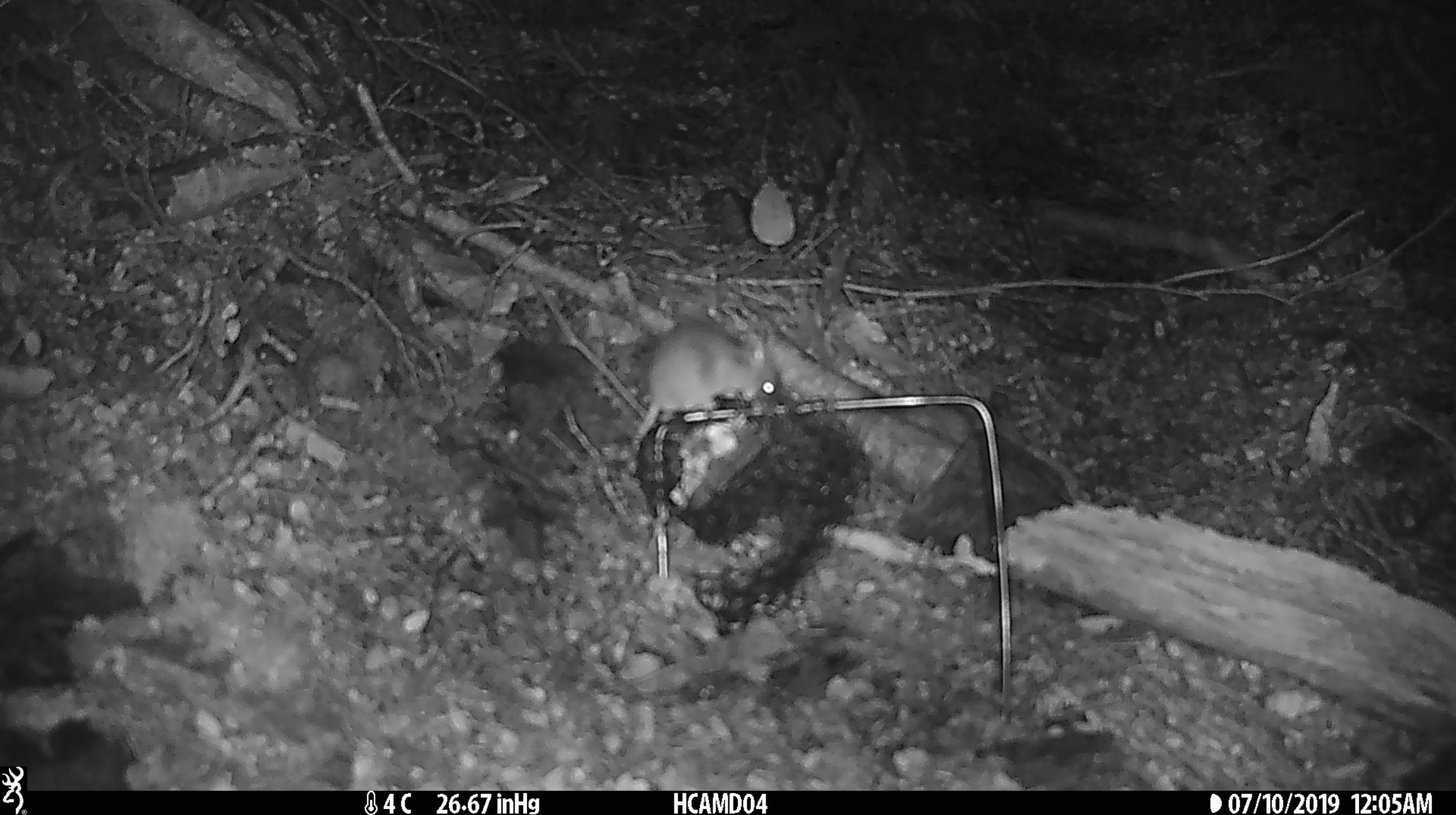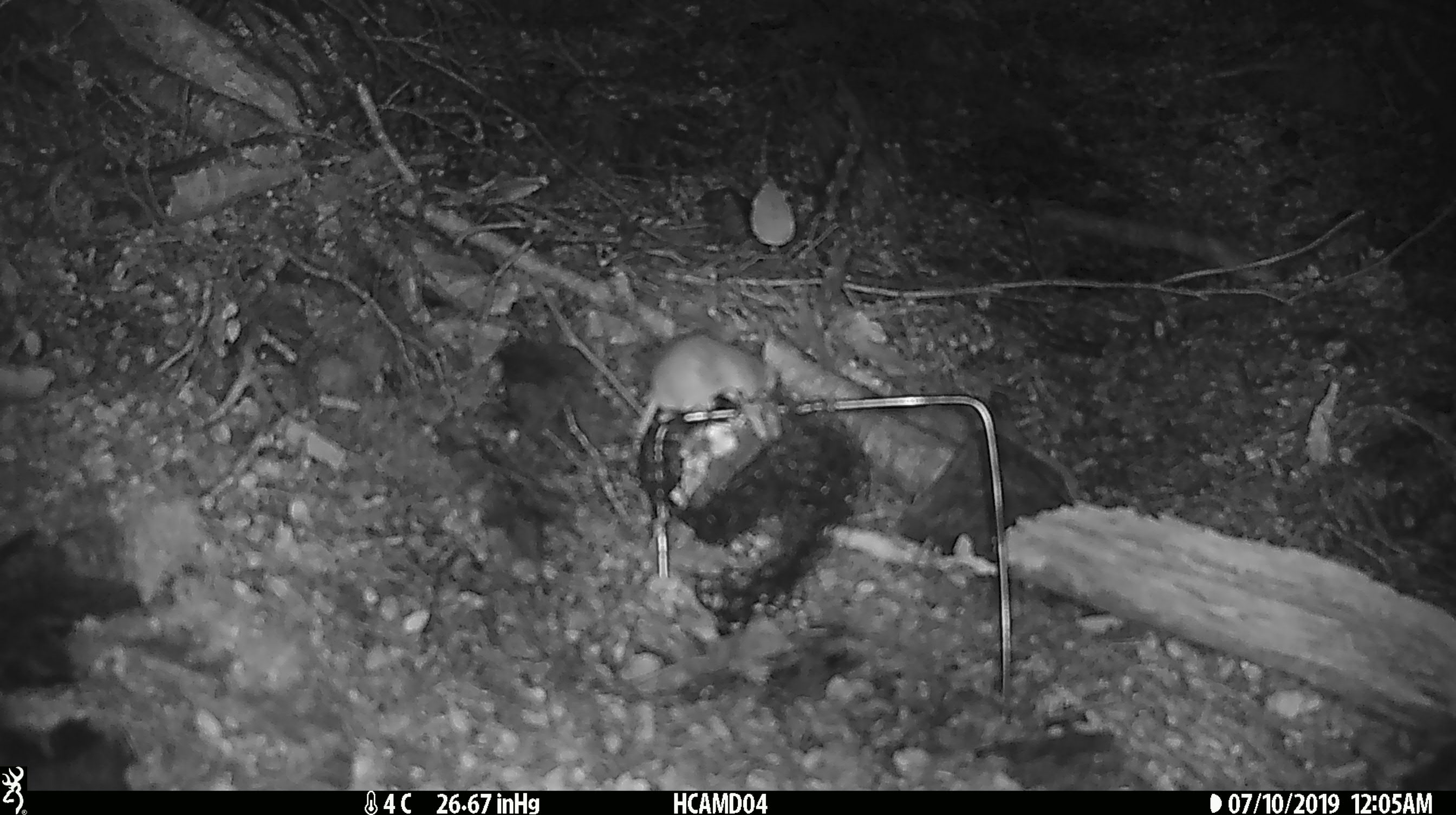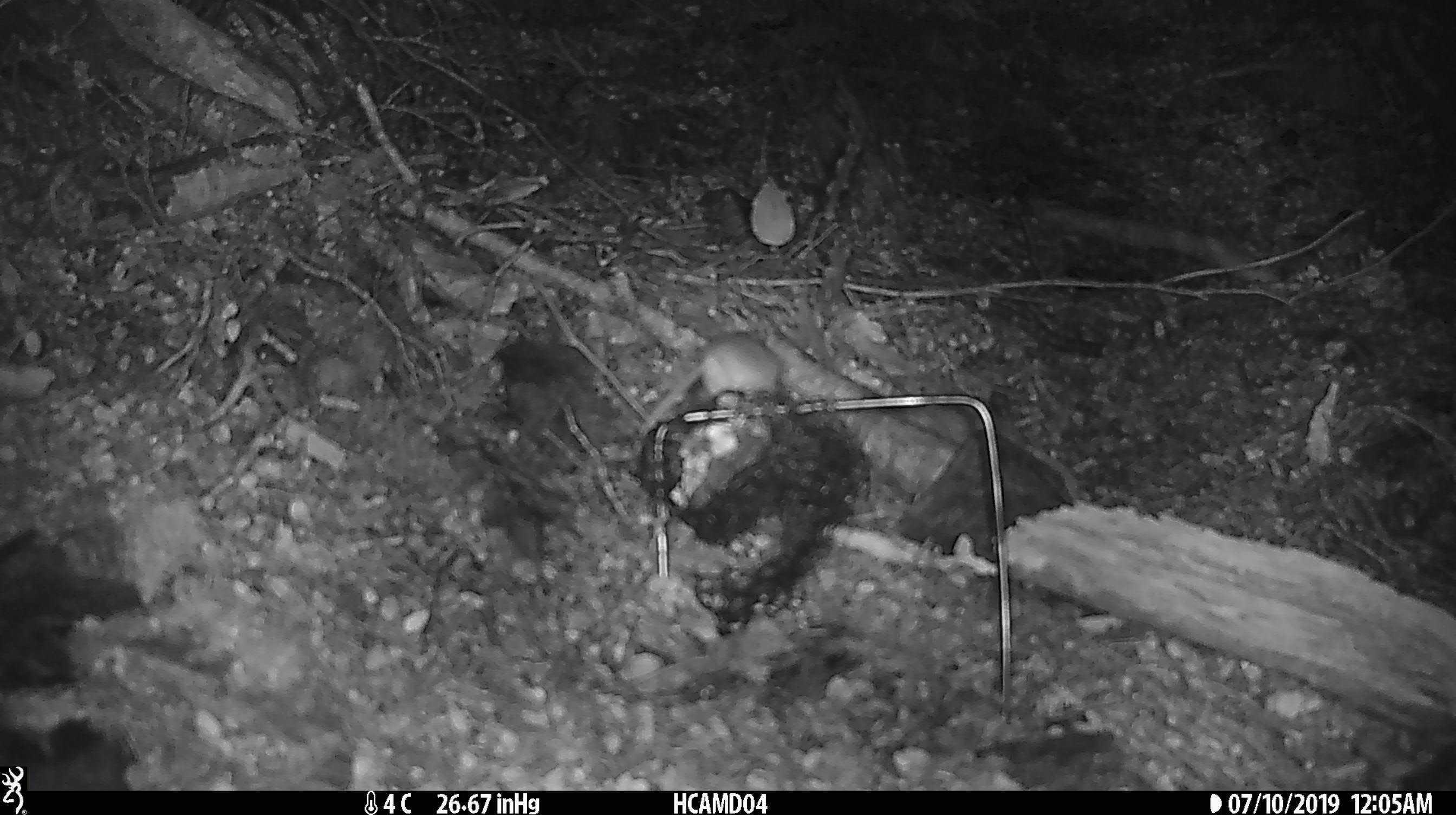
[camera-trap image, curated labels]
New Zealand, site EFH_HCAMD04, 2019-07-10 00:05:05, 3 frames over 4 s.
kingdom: Animalia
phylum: Chordata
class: Mammalia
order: Rodentia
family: Muridae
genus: Mus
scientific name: Mus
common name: mouse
Mouse (Mus).